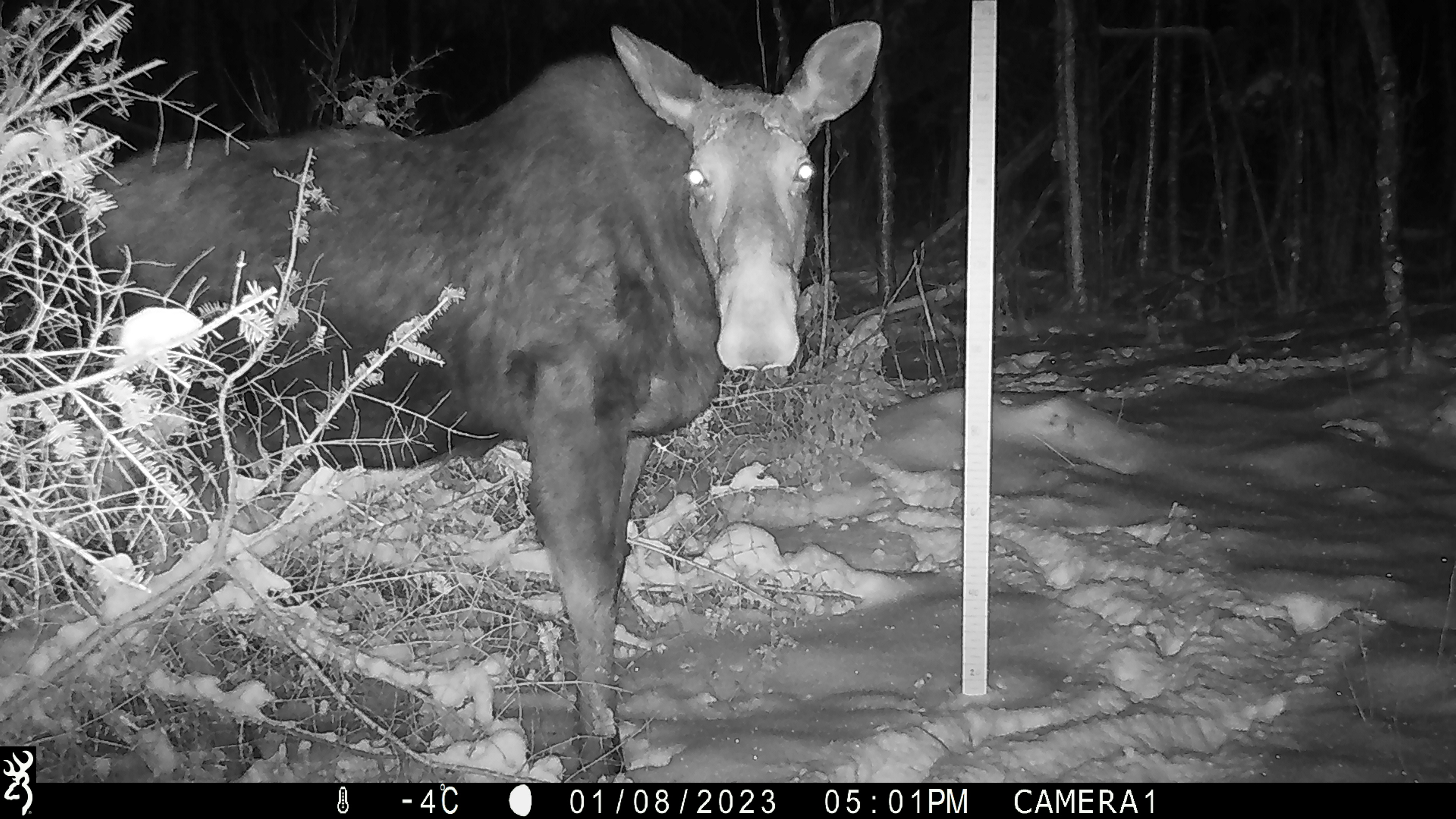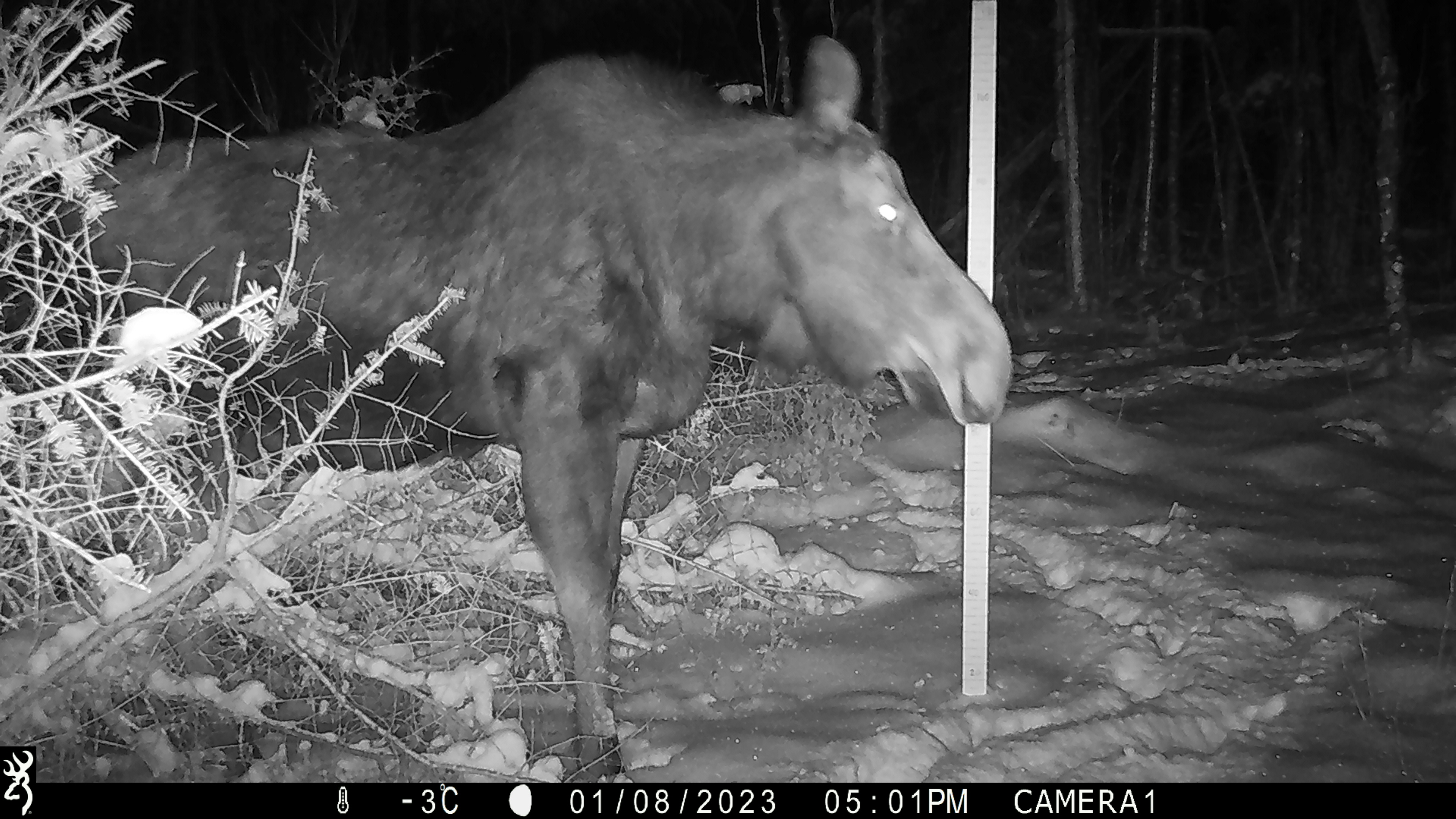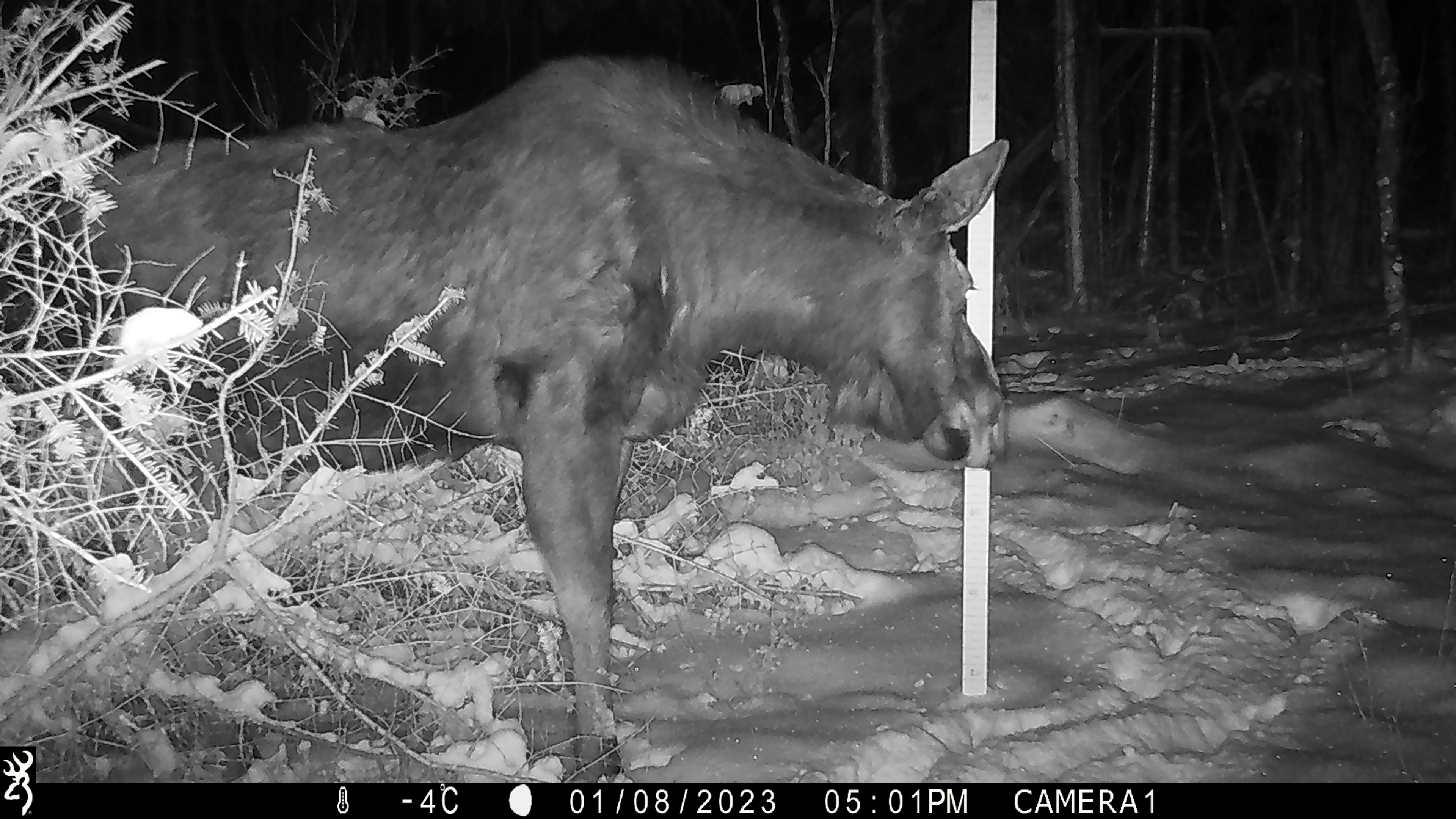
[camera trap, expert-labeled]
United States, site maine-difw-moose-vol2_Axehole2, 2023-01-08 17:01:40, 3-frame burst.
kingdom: Animalia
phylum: Chordata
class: Mammalia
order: Artiodactyla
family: Cervidae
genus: Alces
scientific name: Alces alces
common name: moose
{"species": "moose (Alces alces)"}